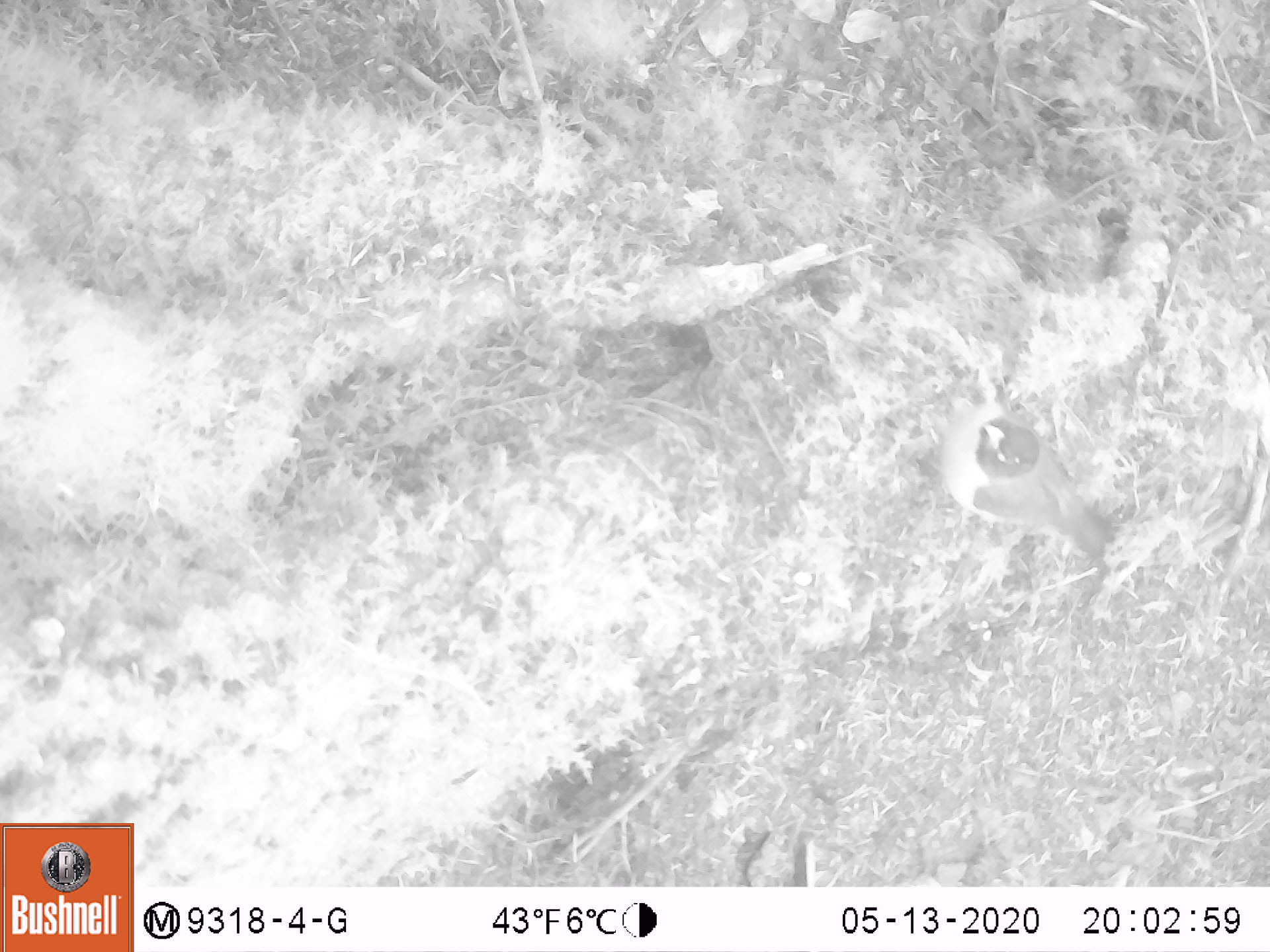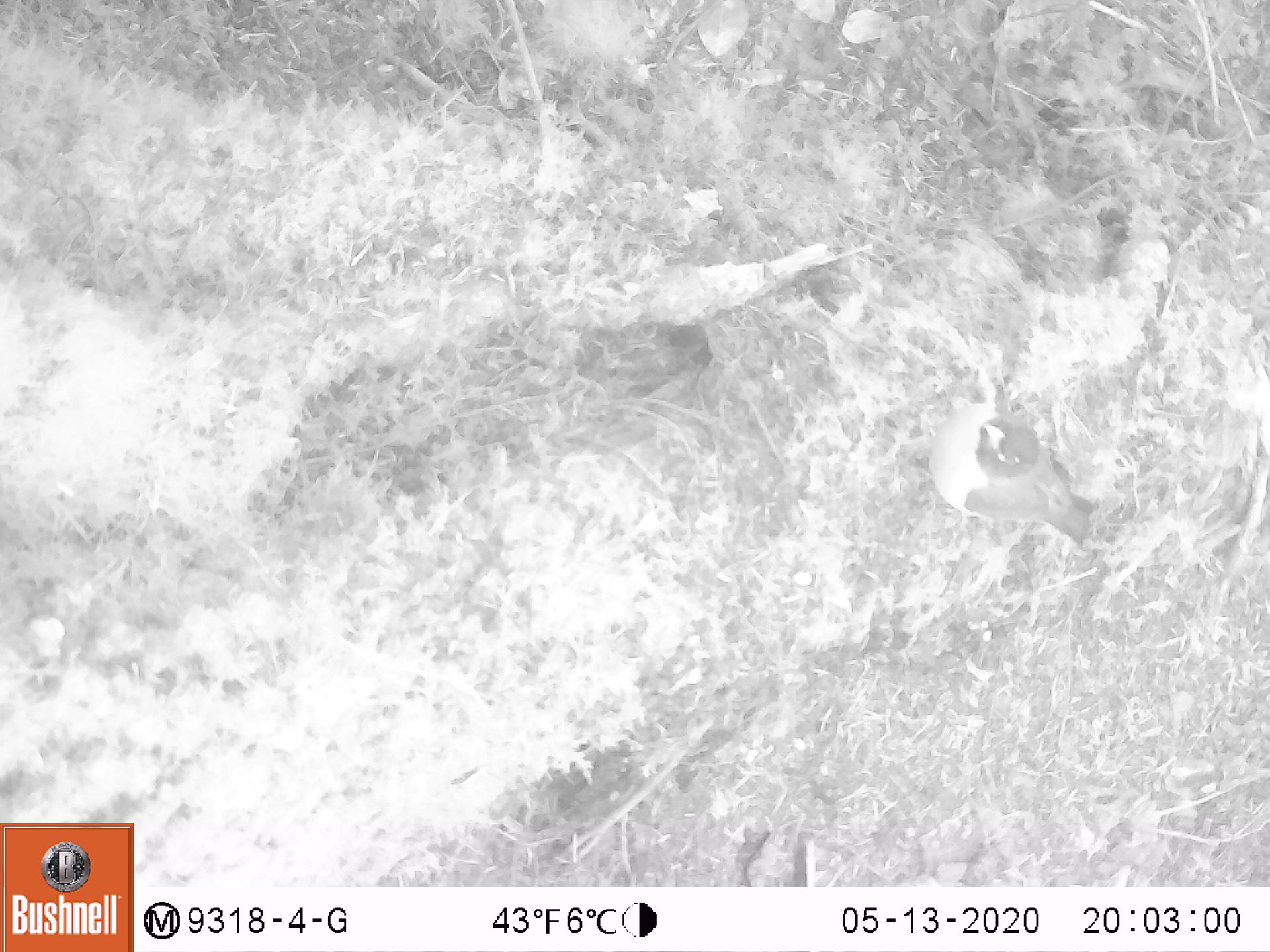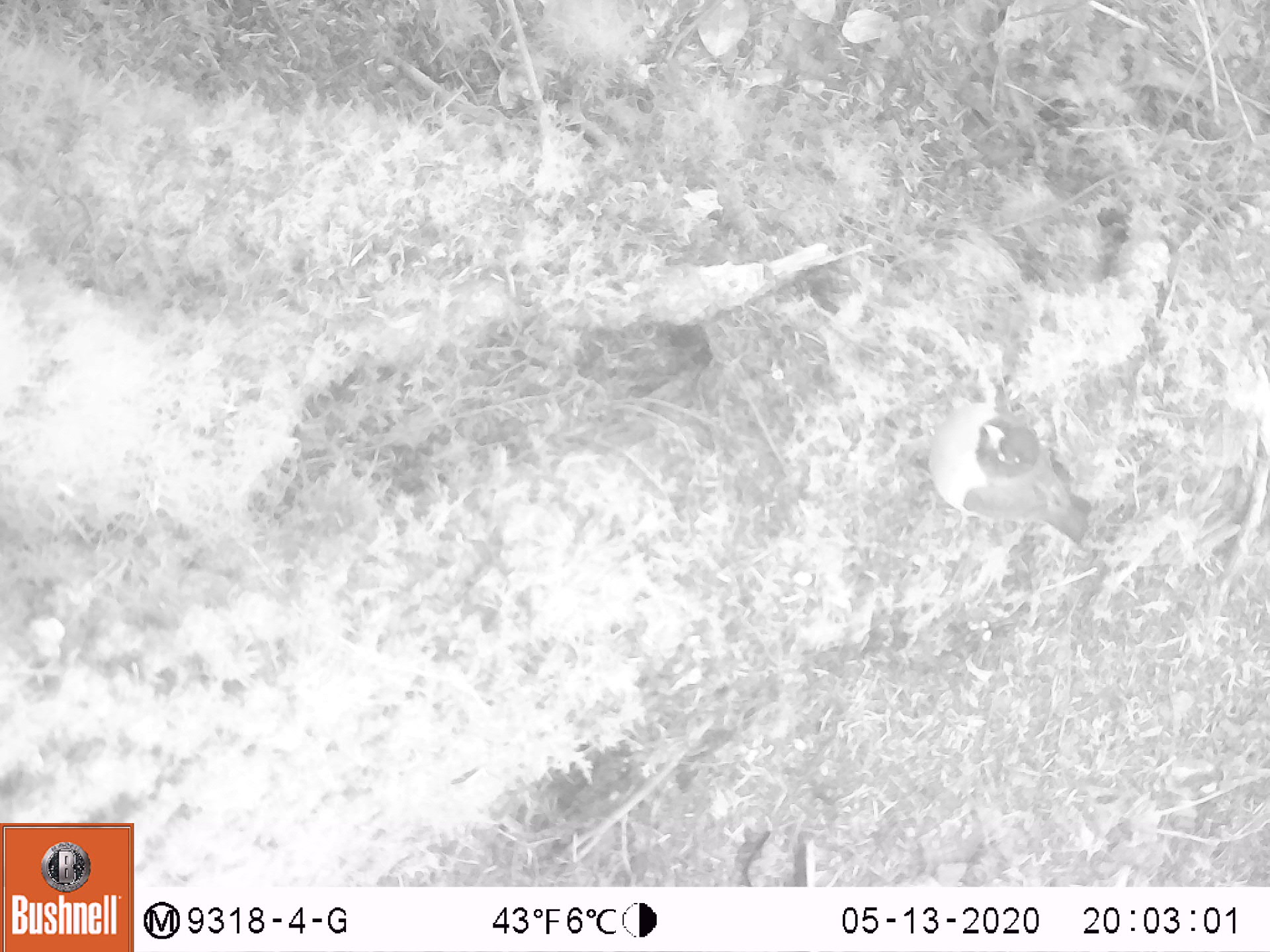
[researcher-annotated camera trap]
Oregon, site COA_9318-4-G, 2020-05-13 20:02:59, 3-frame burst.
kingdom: Animalia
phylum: Chordata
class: Aves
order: Passeriformes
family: Turdidae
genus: Turdus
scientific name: Turdus migratorius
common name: american robin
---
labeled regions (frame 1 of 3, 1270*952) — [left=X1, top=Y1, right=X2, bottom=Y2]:
american robin: [left=926, top=387, right=1133, bottom=581]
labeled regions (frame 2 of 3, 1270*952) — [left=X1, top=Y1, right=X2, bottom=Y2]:
american robin: [left=914, top=380, right=1111, bottom=566]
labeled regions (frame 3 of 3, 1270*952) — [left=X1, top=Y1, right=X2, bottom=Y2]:
american robin: [left=911, top=377, right=1111, bottom=564]